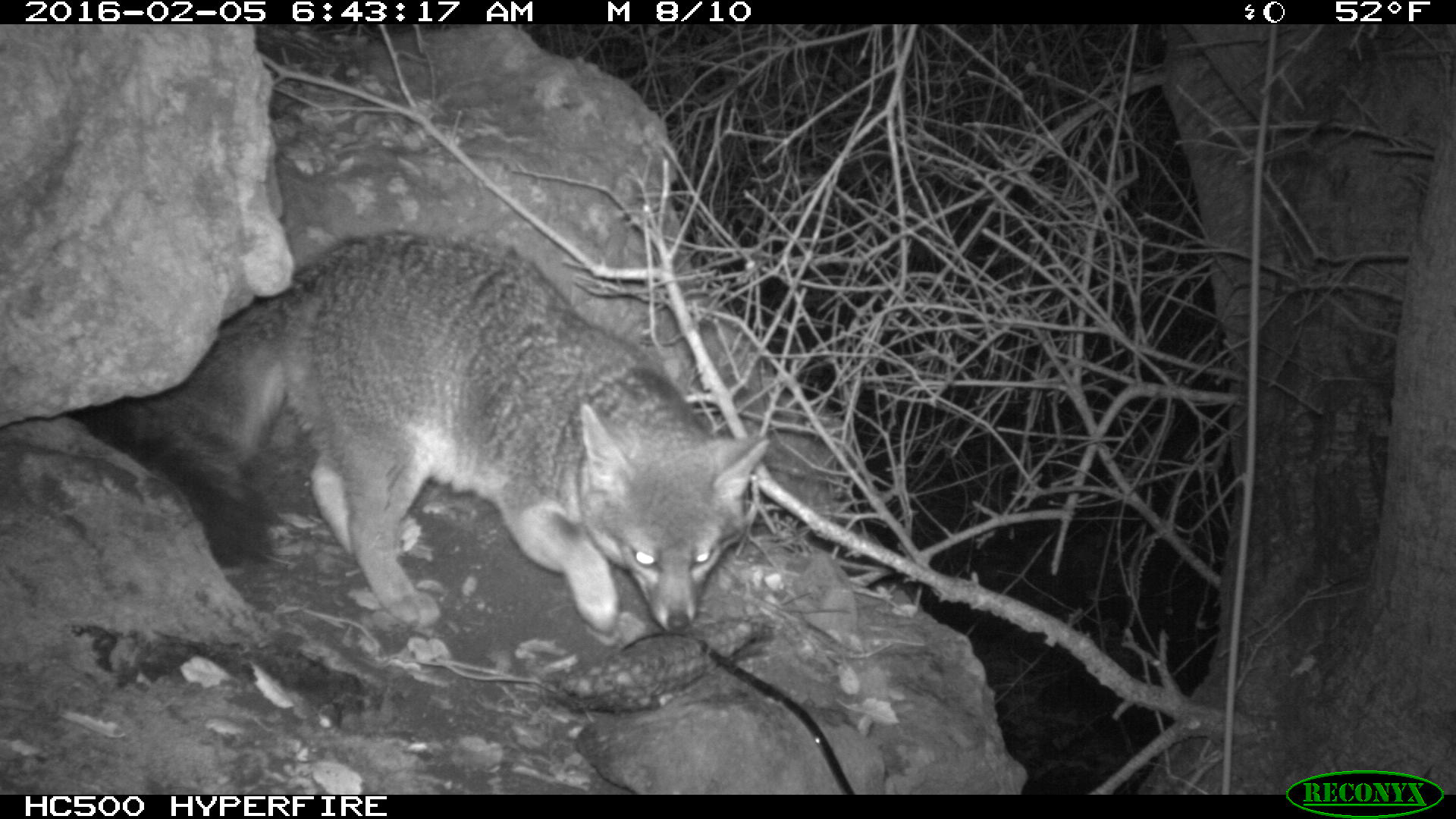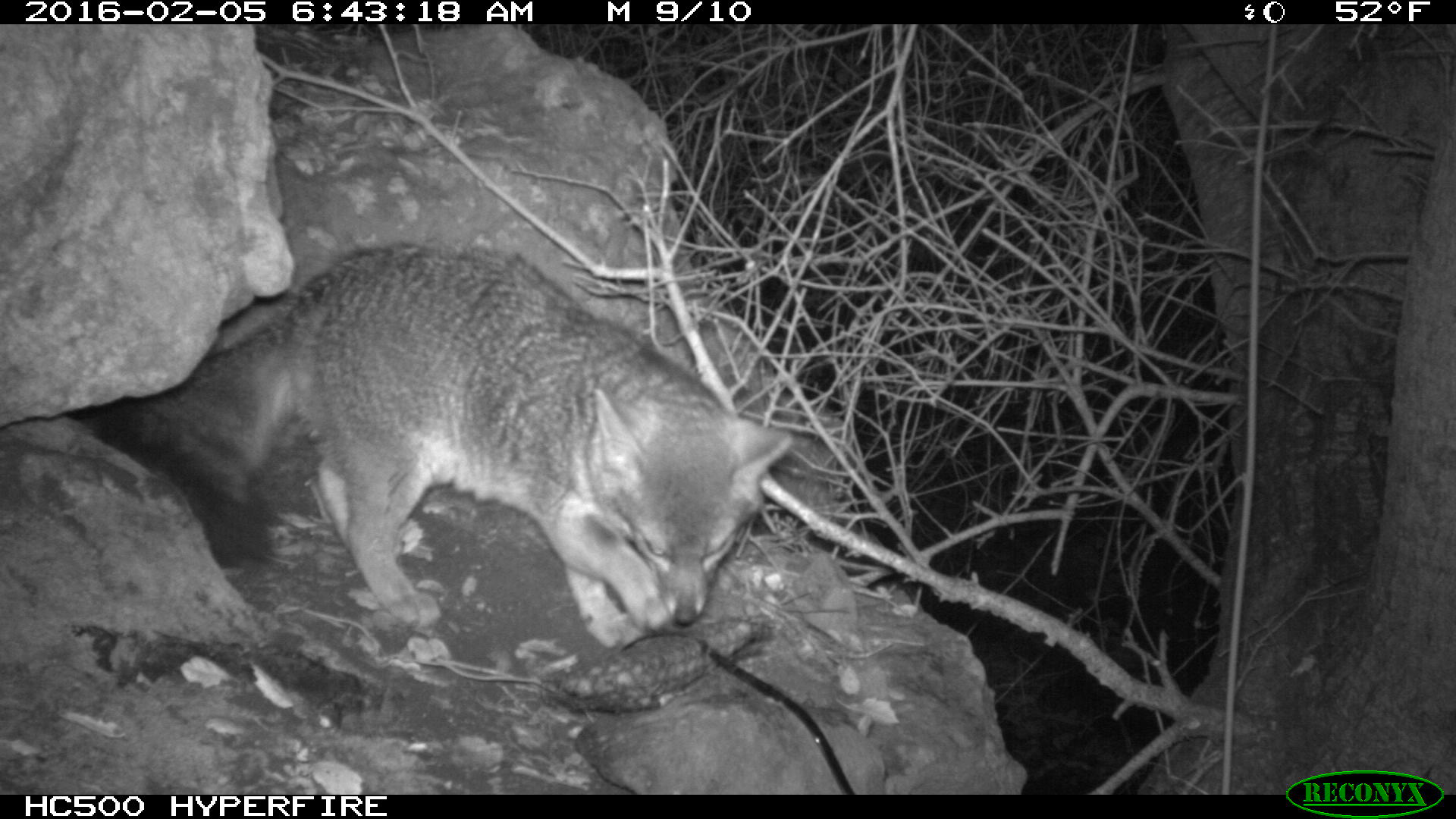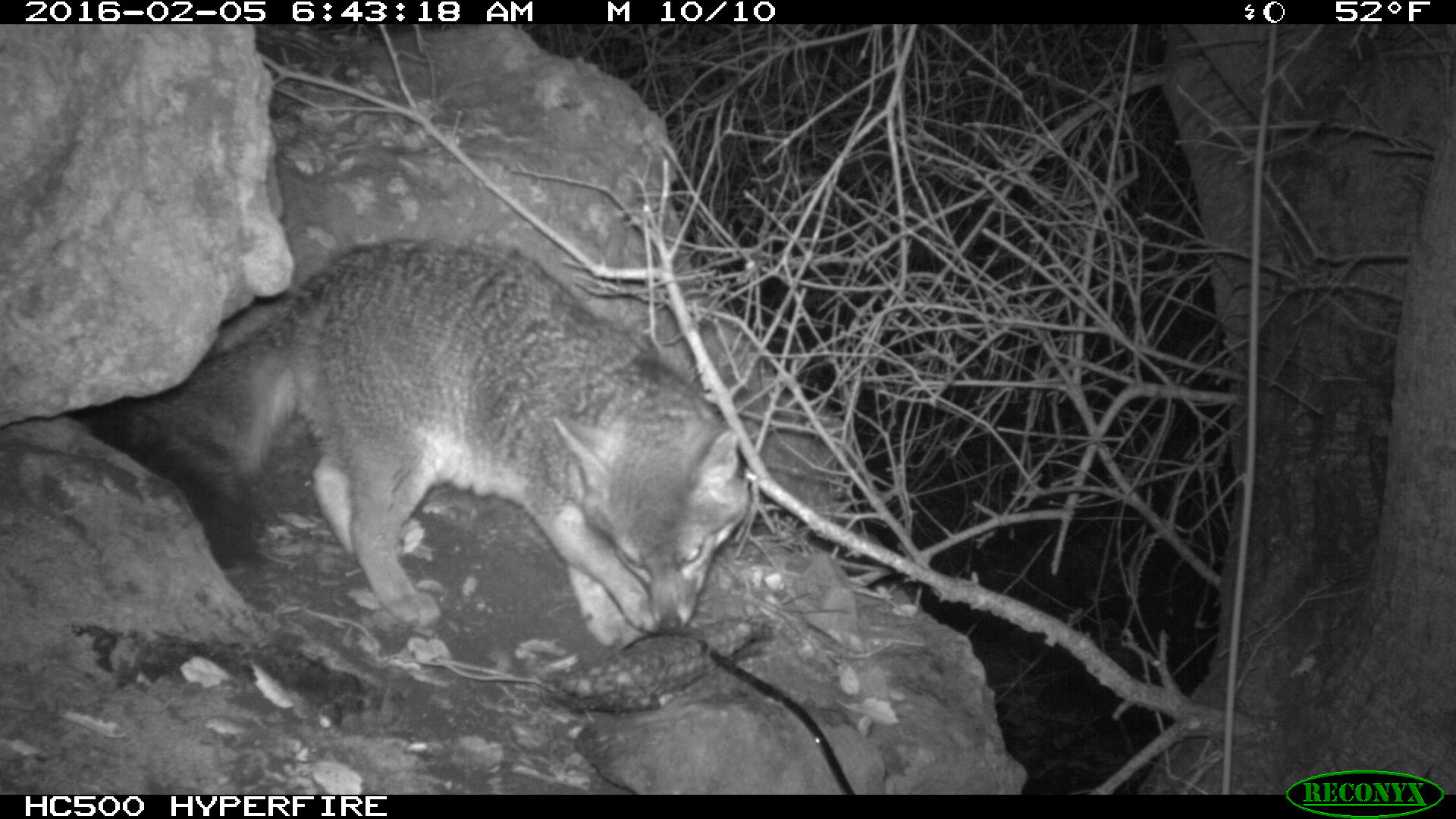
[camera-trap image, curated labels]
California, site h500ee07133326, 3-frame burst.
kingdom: Animalia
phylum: Chordata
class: Mammalia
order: Carnivora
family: Canidae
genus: Urocyon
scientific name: Urocyon littoralis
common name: island fox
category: fox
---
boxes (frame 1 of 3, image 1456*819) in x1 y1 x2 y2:
fox: 109 227 771 638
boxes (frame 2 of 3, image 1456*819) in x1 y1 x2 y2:
fox: 90 242 794 649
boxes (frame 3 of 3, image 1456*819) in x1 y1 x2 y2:
fox: 101 241 750 645